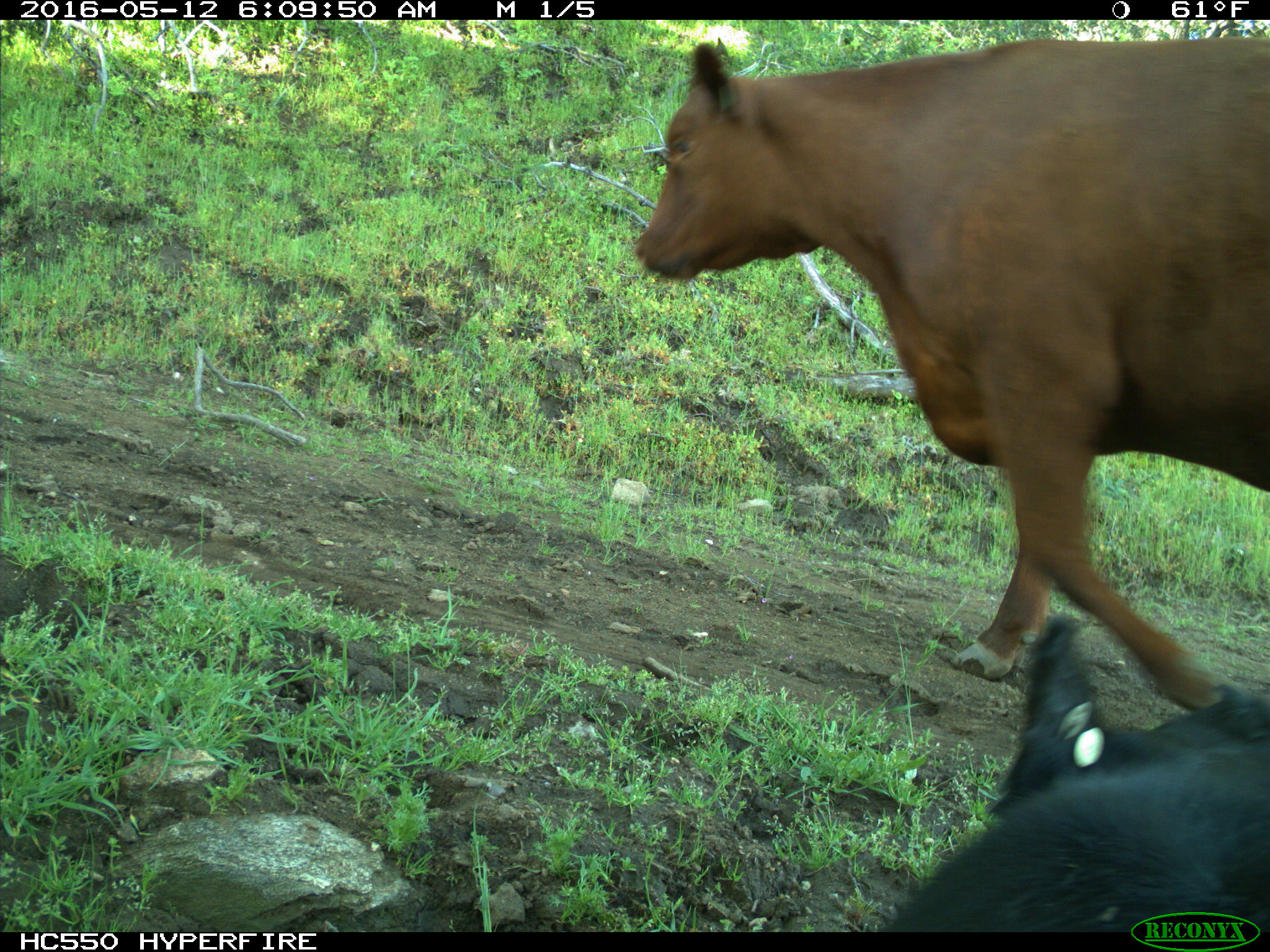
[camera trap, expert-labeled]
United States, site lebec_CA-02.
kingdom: Animalia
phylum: Chordata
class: Mammalia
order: Artiodactyla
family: Bovidae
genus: Bos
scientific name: Bos taurus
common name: domestic cow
Bos taurus (domestic cow).